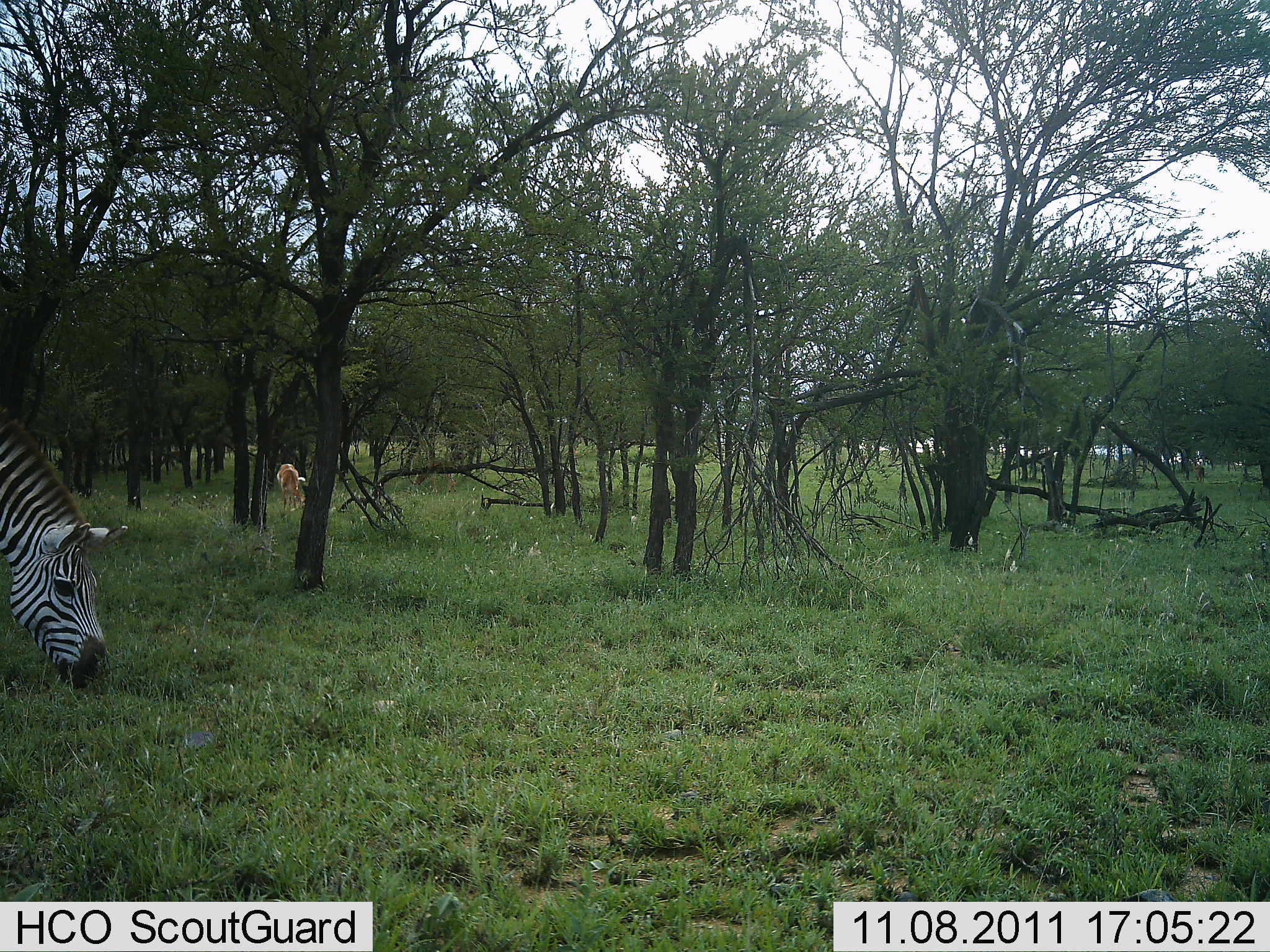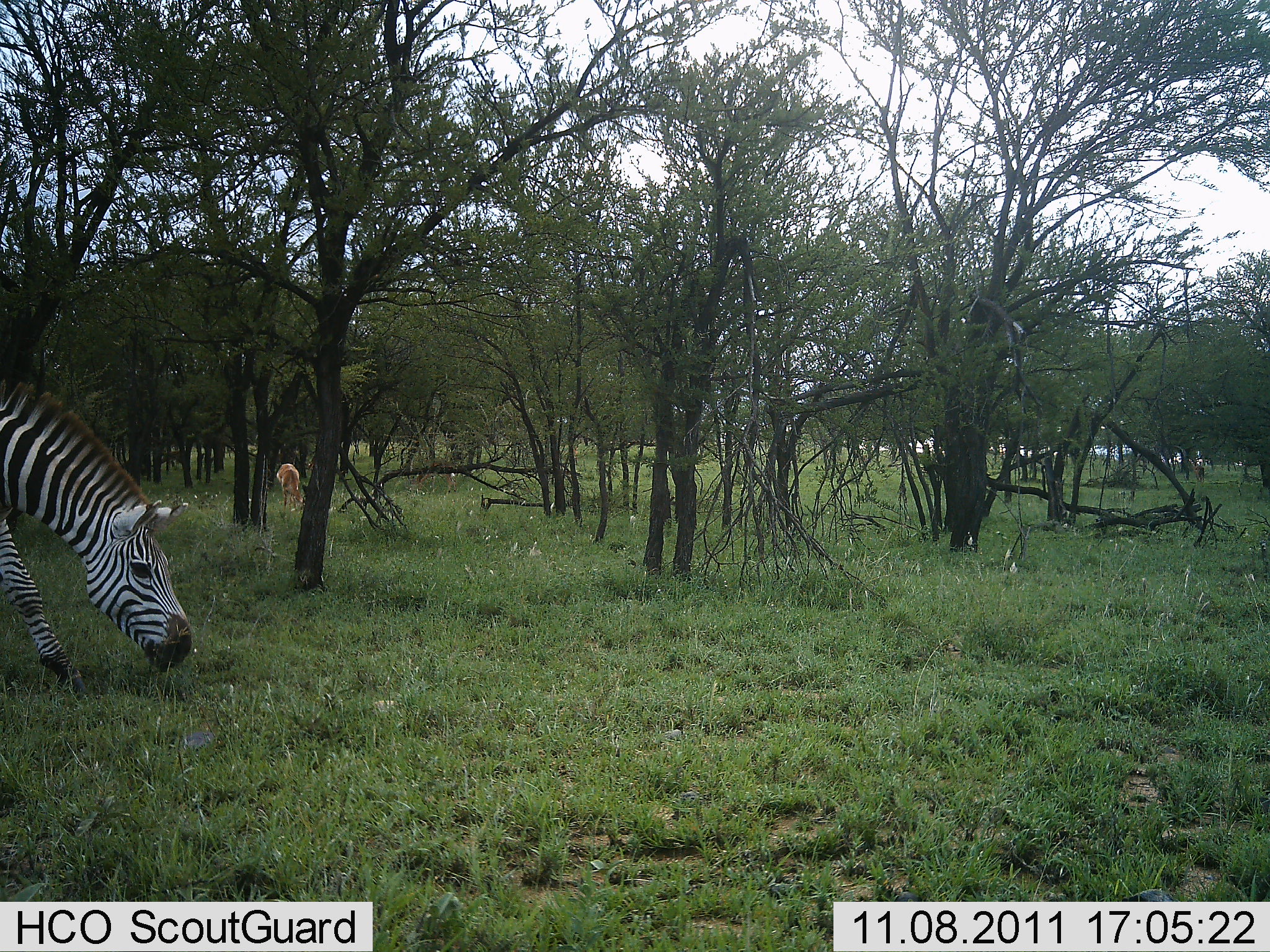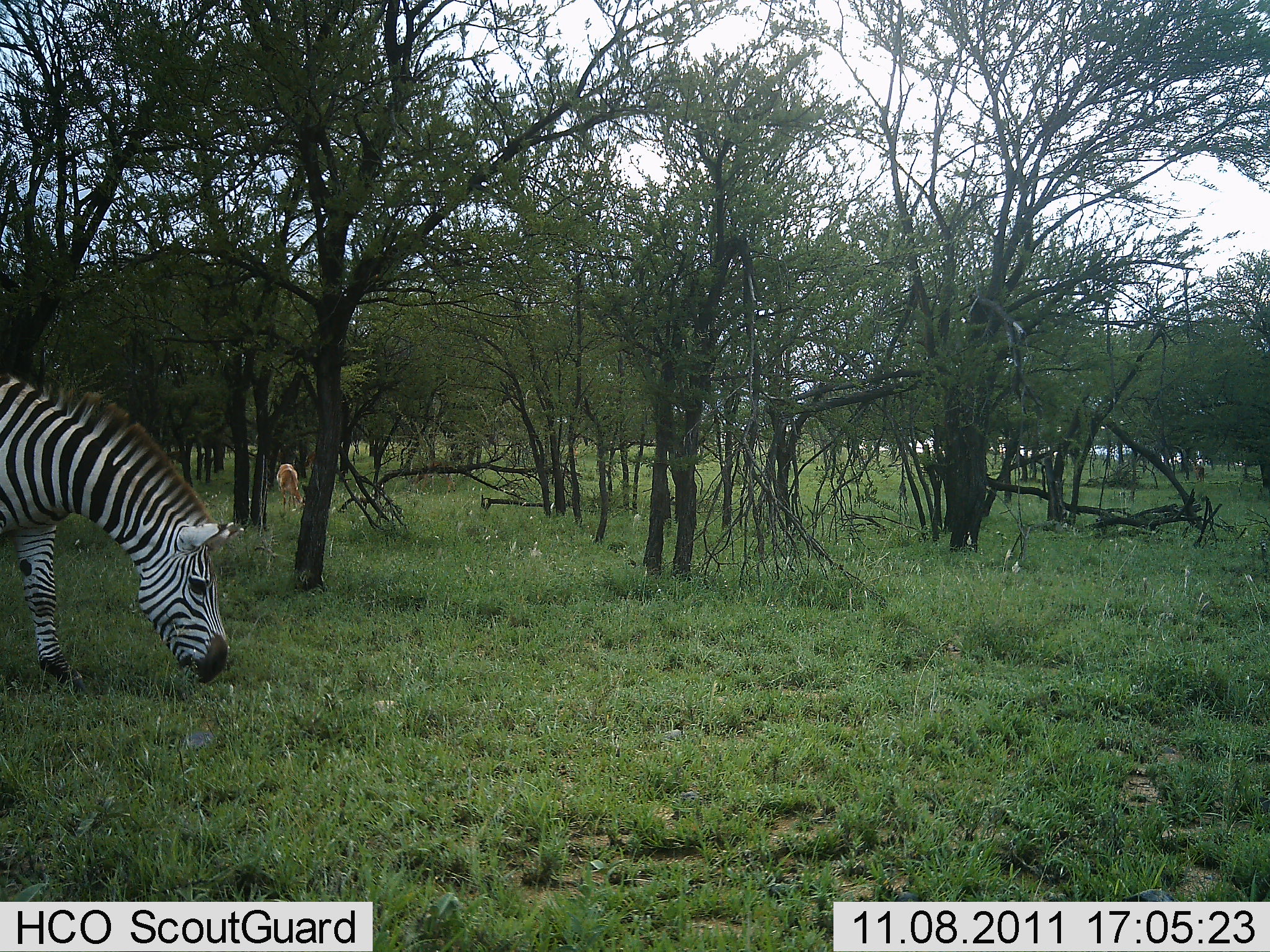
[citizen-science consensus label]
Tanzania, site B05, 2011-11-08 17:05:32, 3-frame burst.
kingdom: Animalia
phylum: Chordata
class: Mammalia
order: Perissodactyla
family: Equidae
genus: Equus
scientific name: Equus quagga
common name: plains zebra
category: zebra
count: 1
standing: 6%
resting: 0%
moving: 28%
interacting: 0%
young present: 0%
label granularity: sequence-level